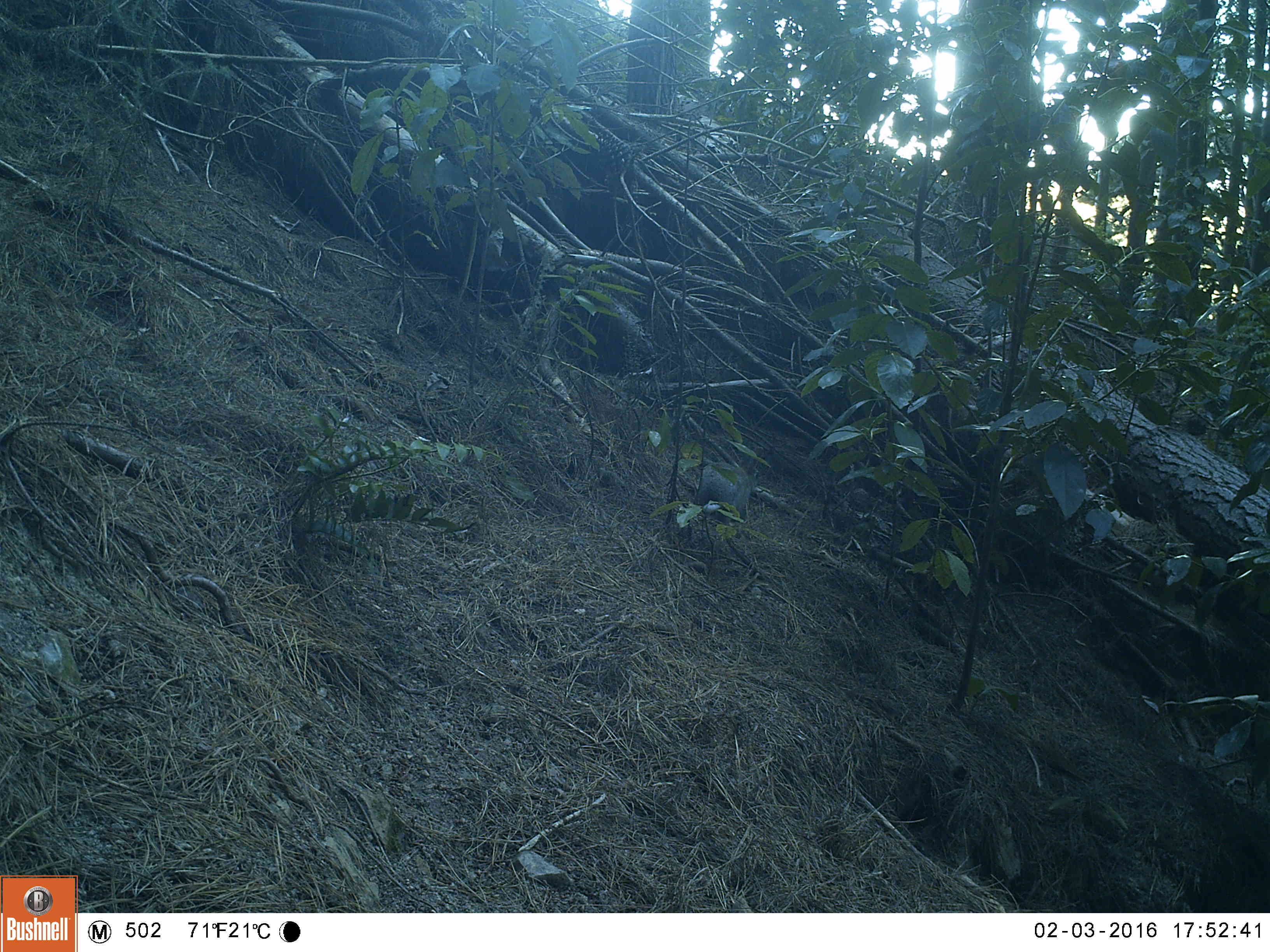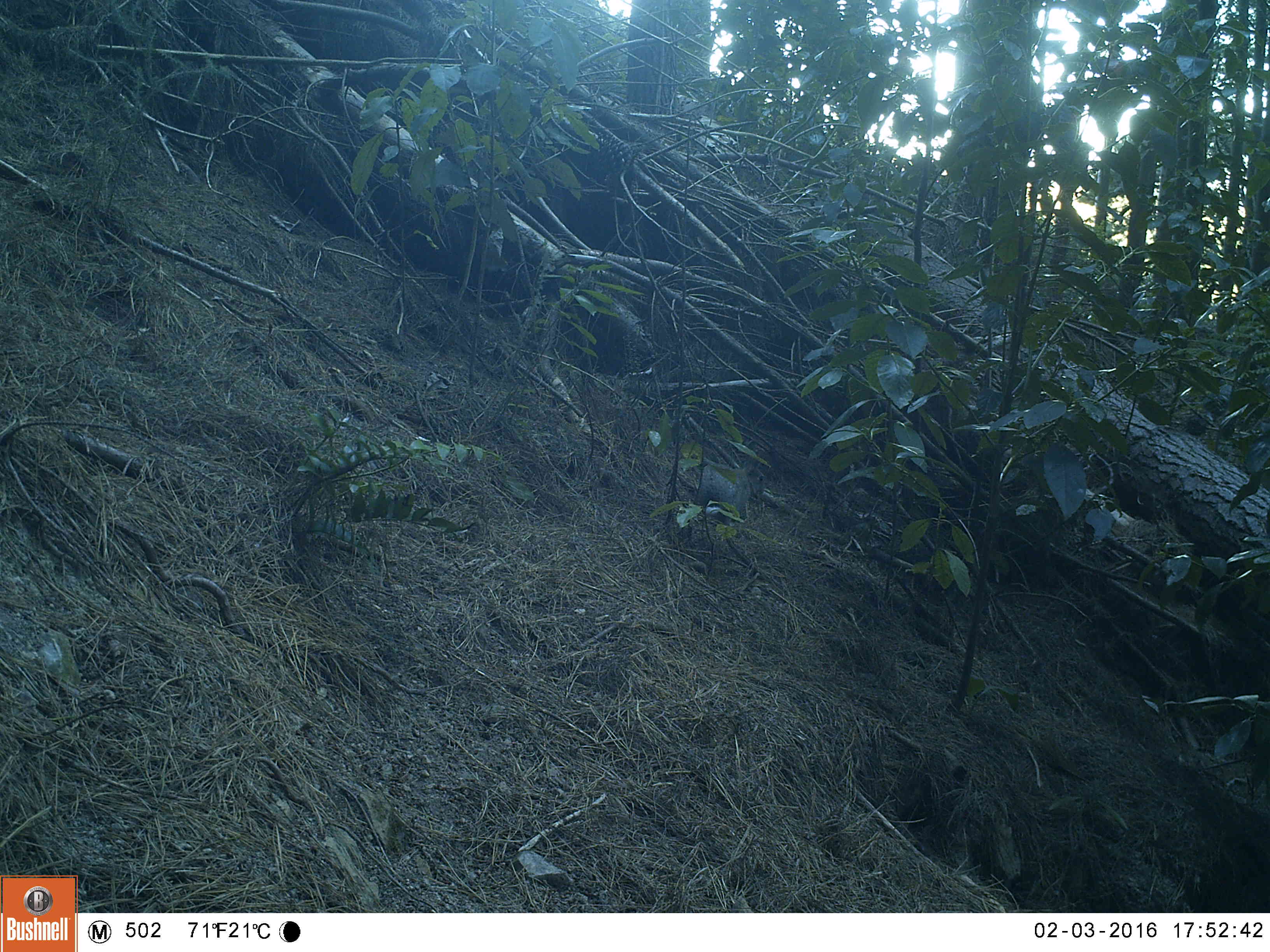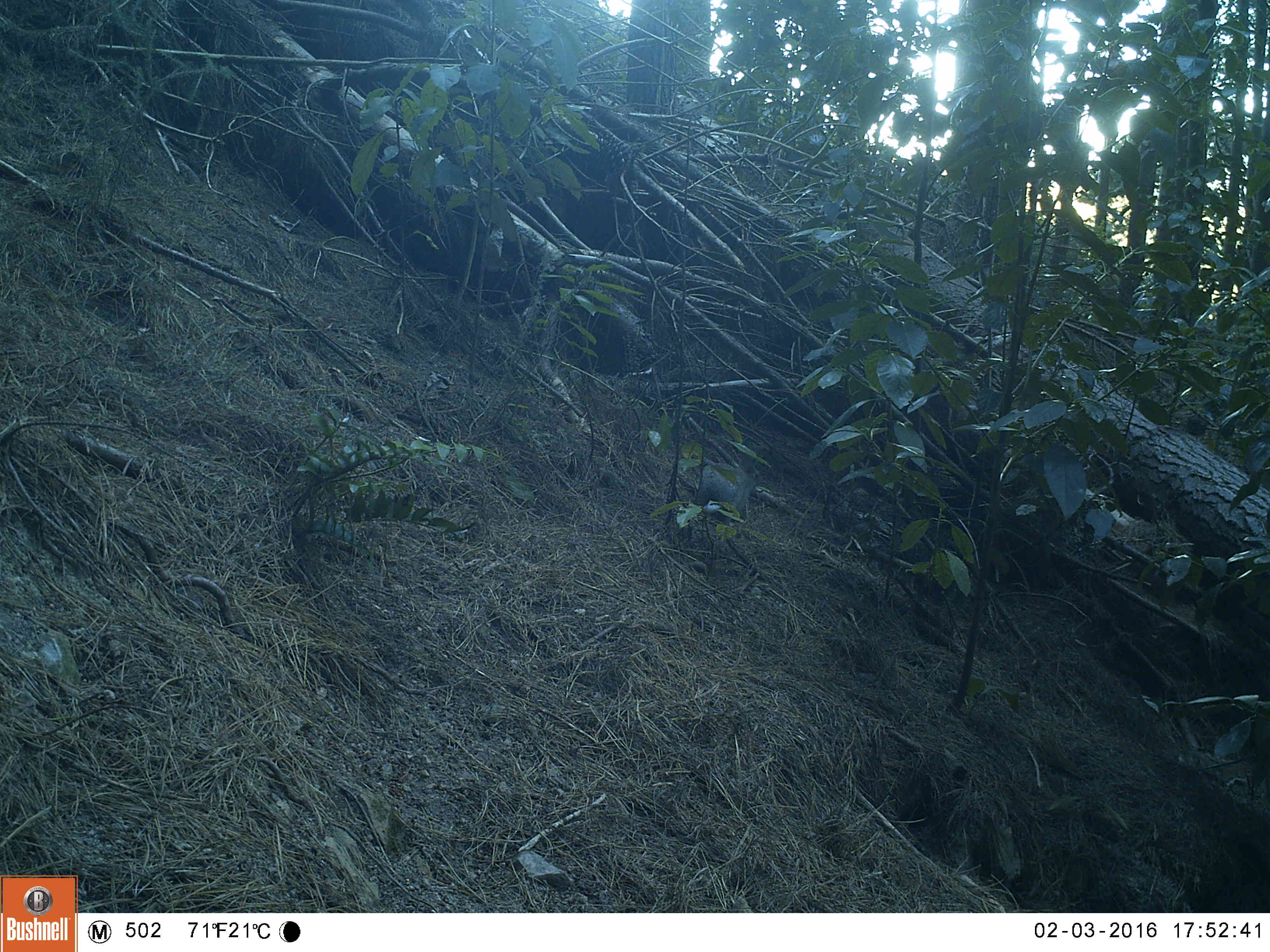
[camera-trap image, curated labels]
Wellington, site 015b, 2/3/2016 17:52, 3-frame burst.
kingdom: Animalia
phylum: Chordata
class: Mammalia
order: Lagomorpha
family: Leporidae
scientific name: Leporidae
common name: rabbit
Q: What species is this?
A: Rabbit (Leporidae).